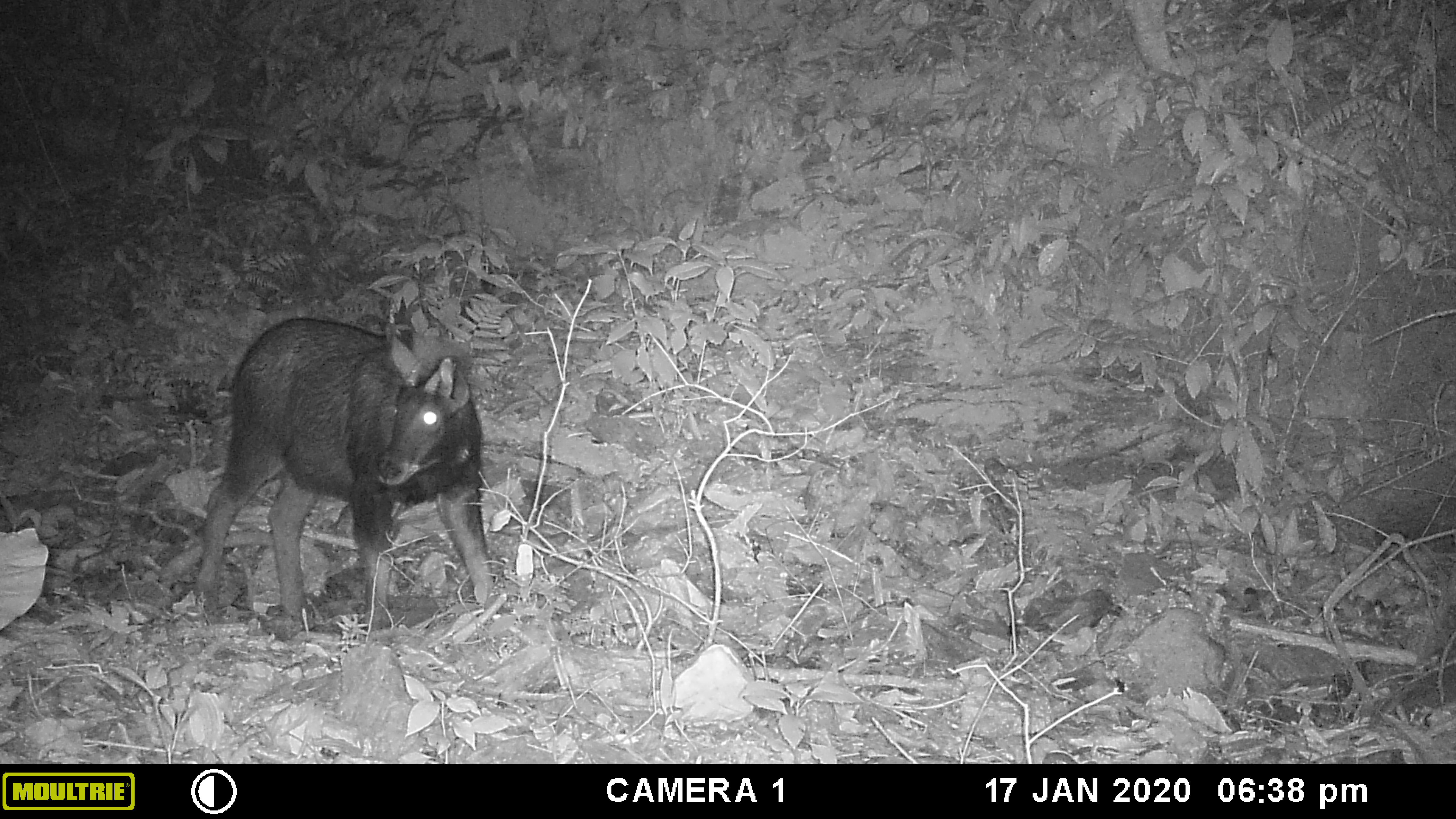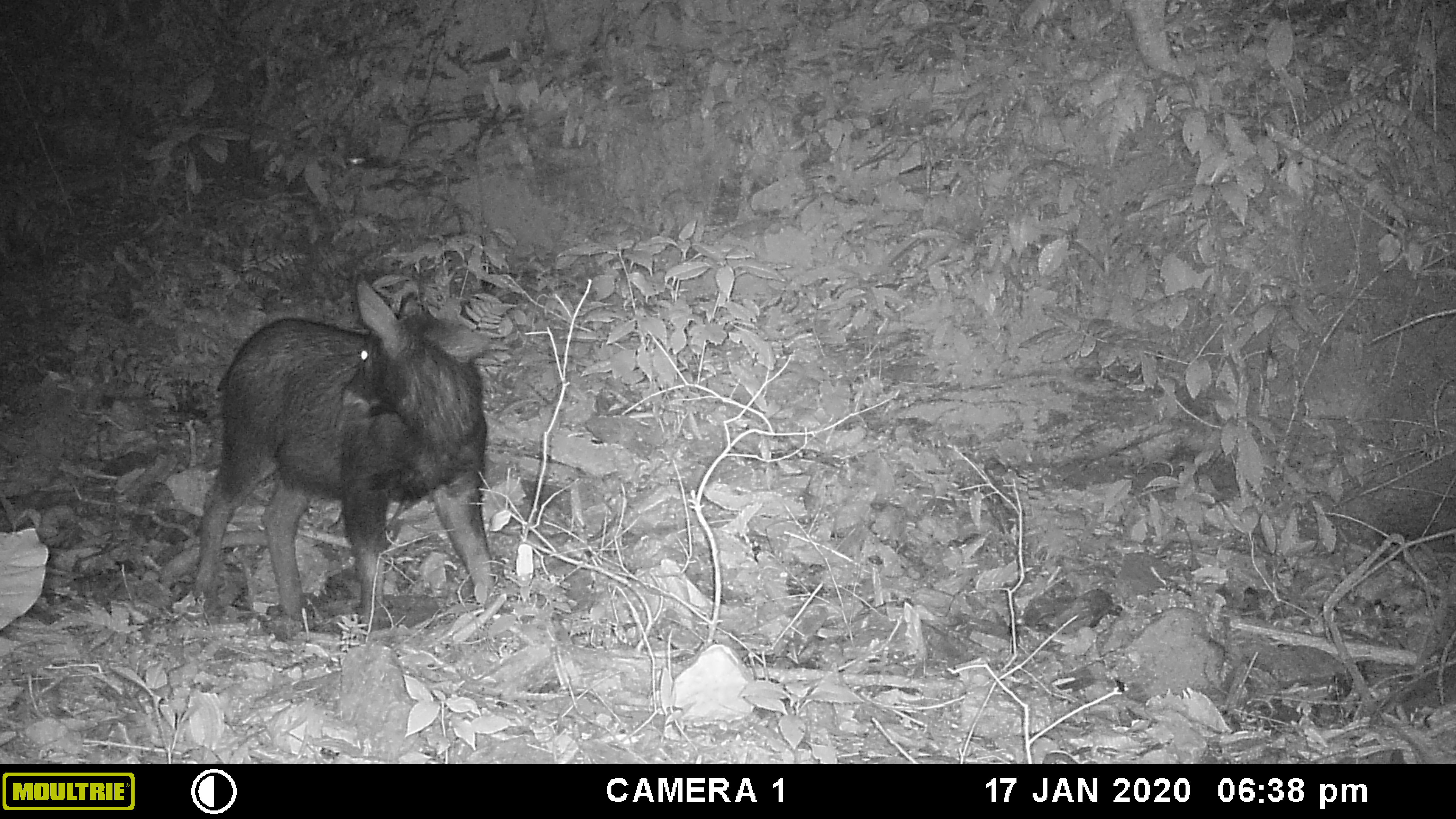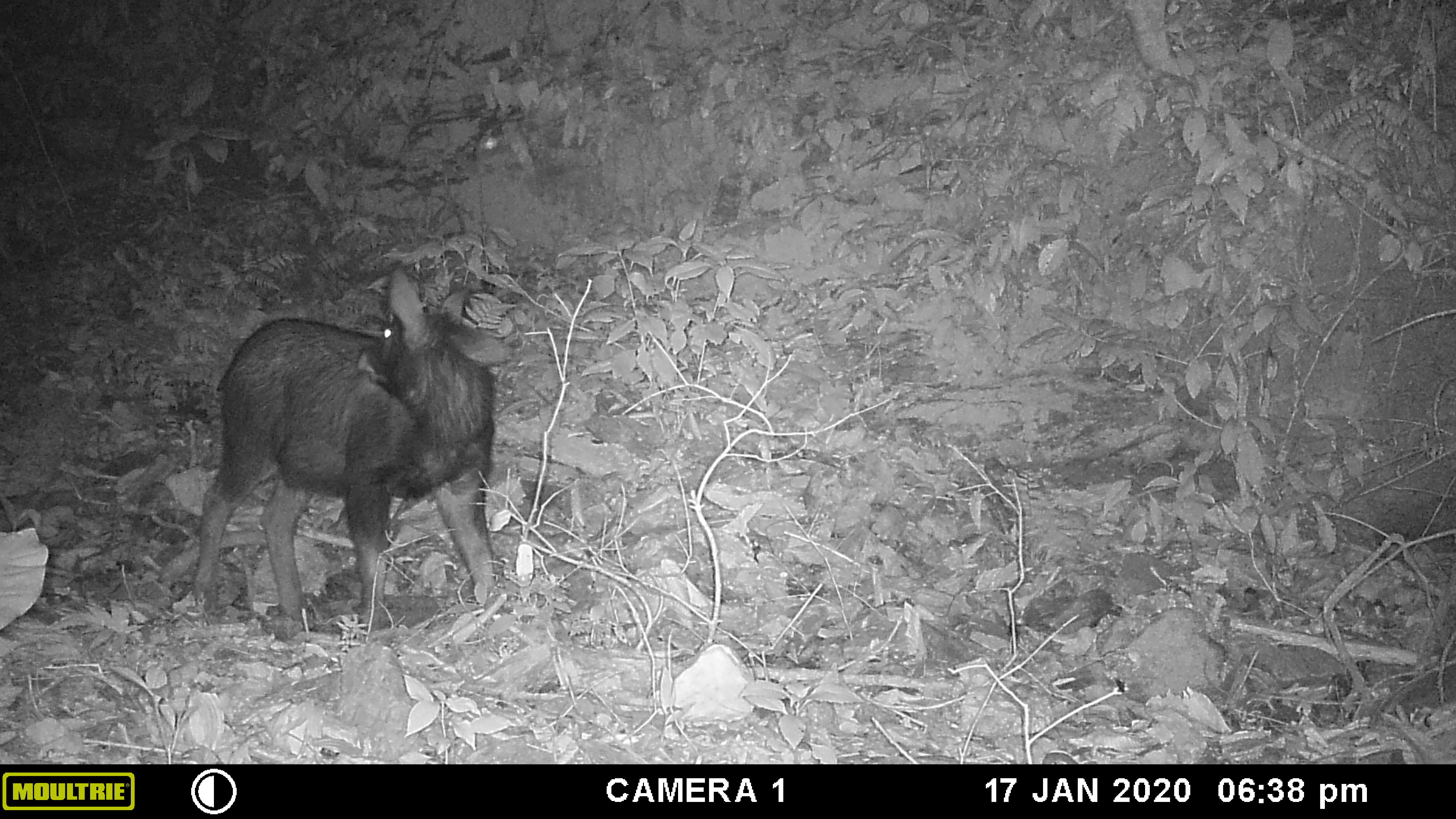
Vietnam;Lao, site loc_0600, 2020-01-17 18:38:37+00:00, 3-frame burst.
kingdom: Animalia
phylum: Chordata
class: Mammalia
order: Artiodactyla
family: Bovidae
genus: Capricornis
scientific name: Capricornis sumatraensis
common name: chinese serow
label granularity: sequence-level